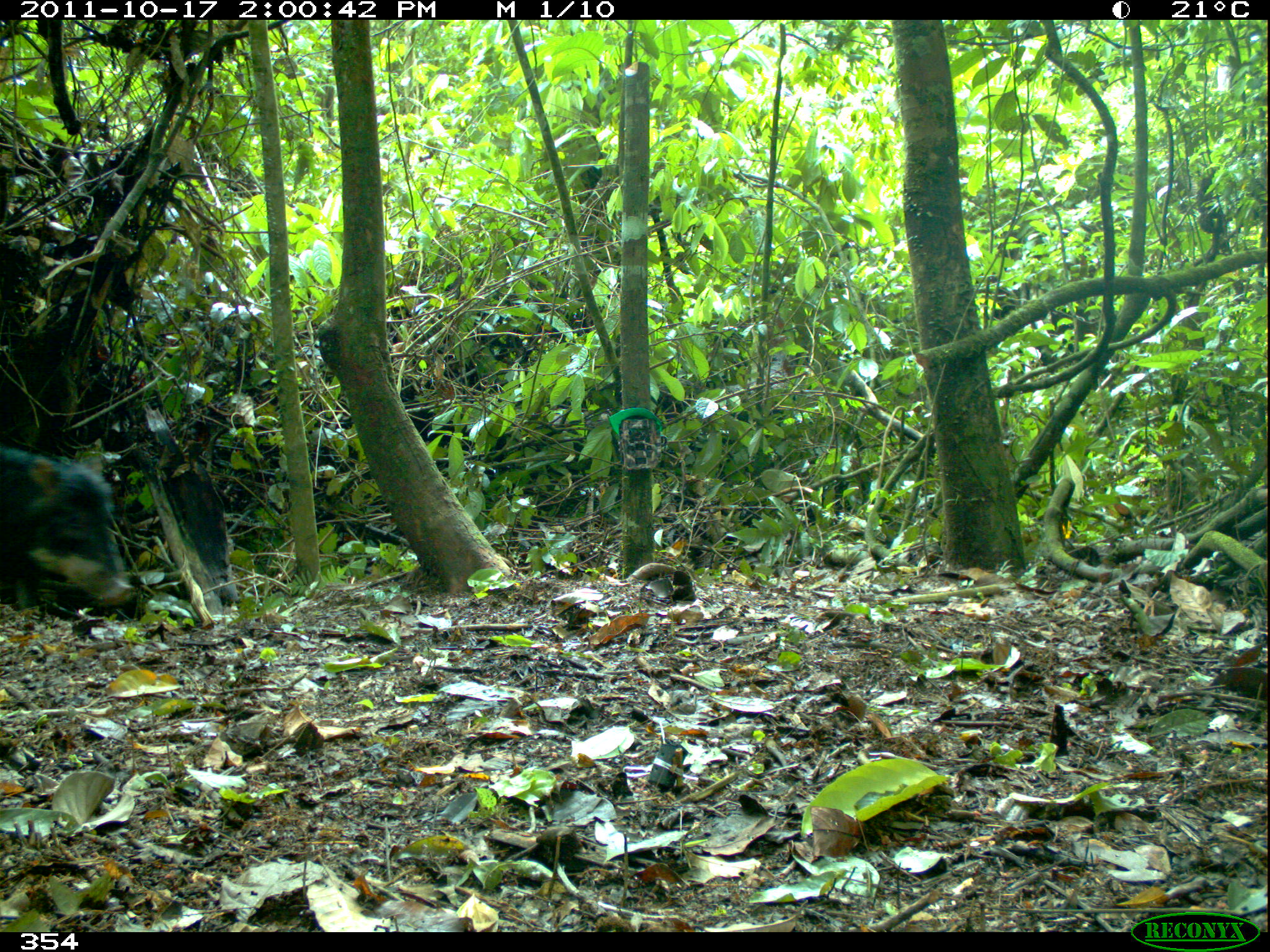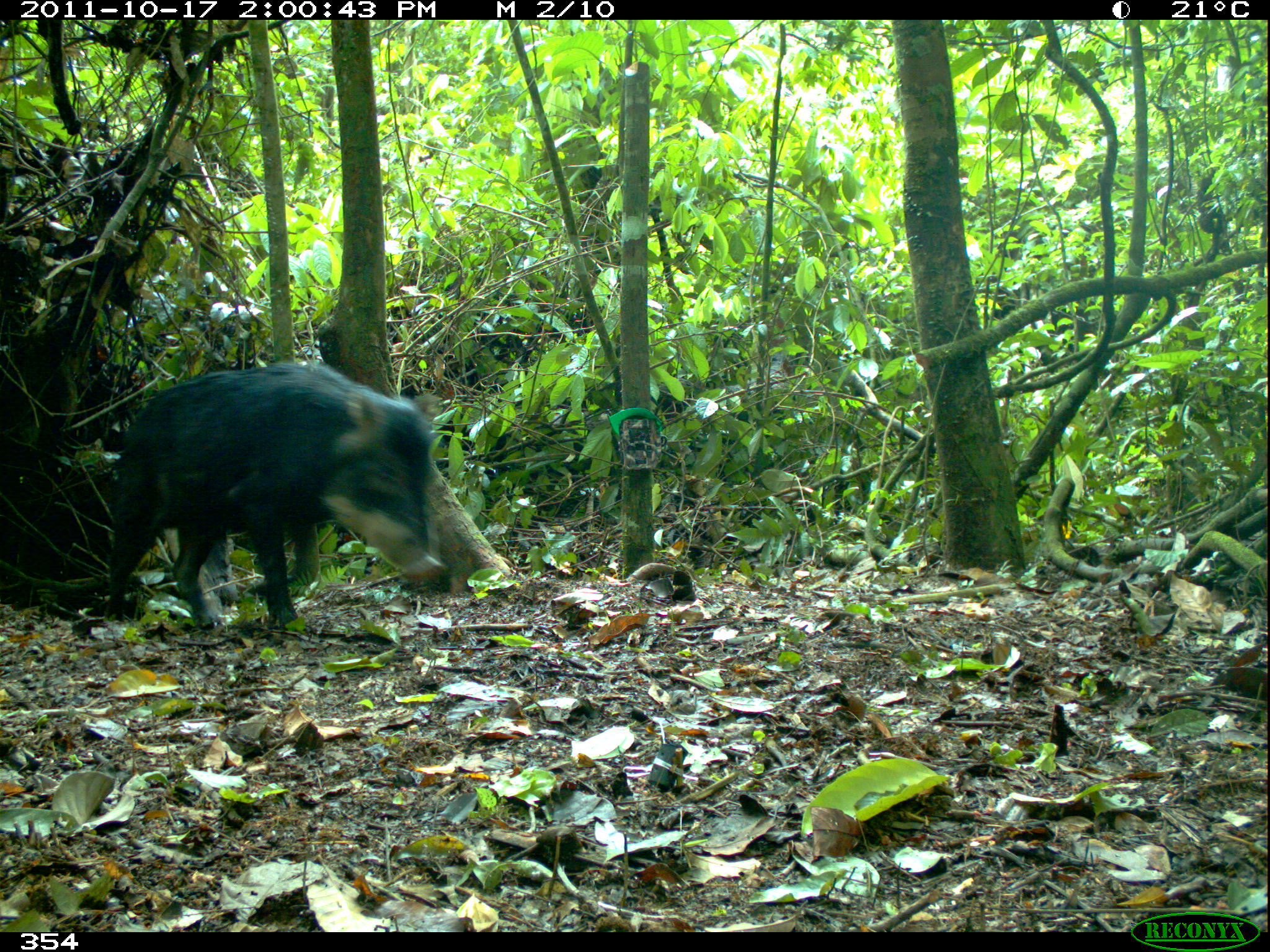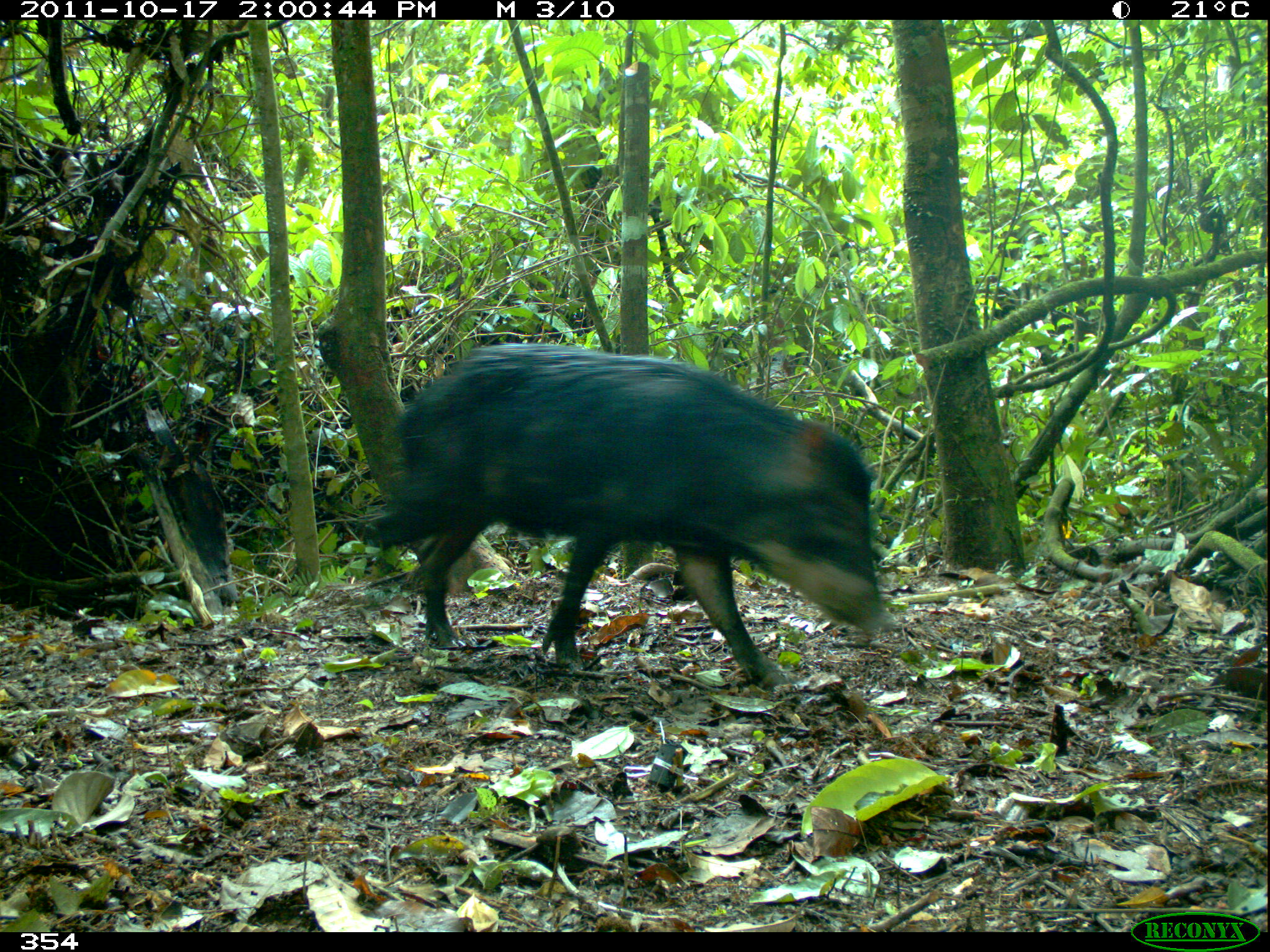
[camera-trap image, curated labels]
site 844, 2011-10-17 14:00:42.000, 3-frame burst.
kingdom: Animalia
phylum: Chordata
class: Mammalia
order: Artiodactyla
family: Tayassuidae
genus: Tayassu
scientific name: Tayassu pecari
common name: white-lipped peccary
Tayassu pecari (white-lipped peccary).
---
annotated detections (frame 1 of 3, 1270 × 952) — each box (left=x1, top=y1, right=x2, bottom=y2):
tayassu pecari: (left=0, top=441, right=135, bottom=607)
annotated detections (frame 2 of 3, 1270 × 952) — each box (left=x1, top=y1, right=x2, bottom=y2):
tayassu pecari: (left=104, top=359, right=441, bottom=629)